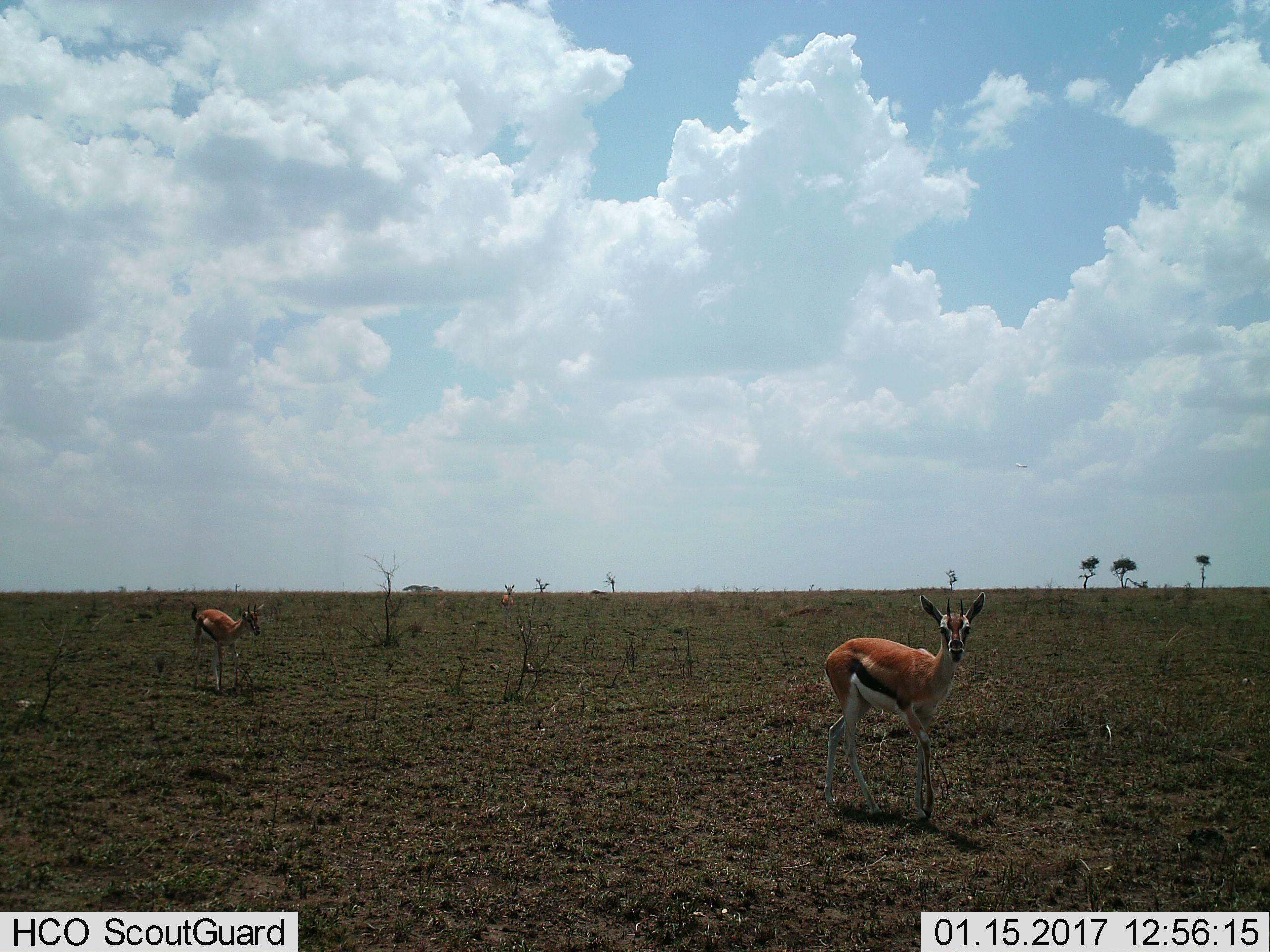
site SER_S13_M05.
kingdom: Animalia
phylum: Chordata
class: Mammalia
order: Artiodactyla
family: Bovidae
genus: Eudorcas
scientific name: Eudorcas thomsonii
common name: thomson's gazelle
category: gazellethomsons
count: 2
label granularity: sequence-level